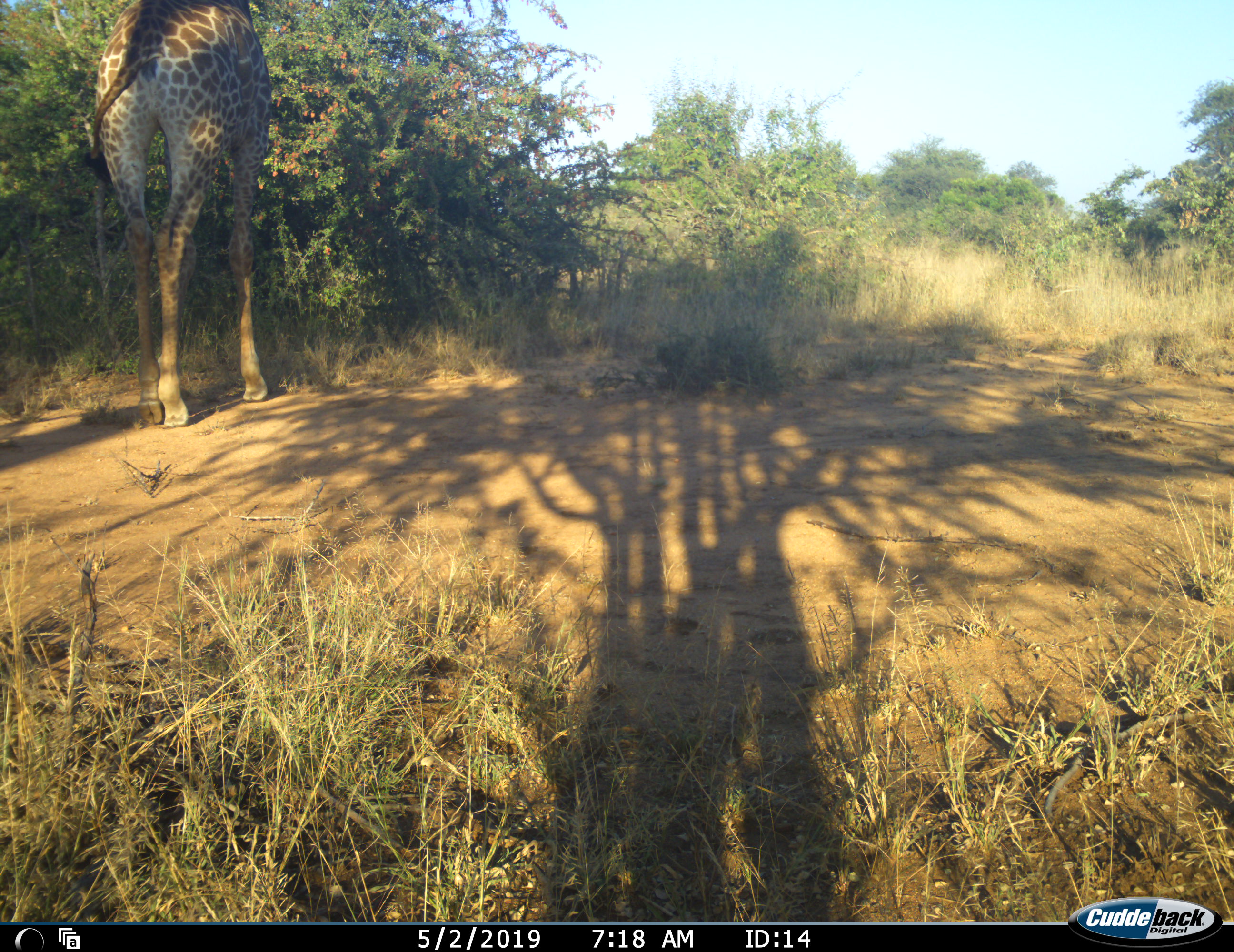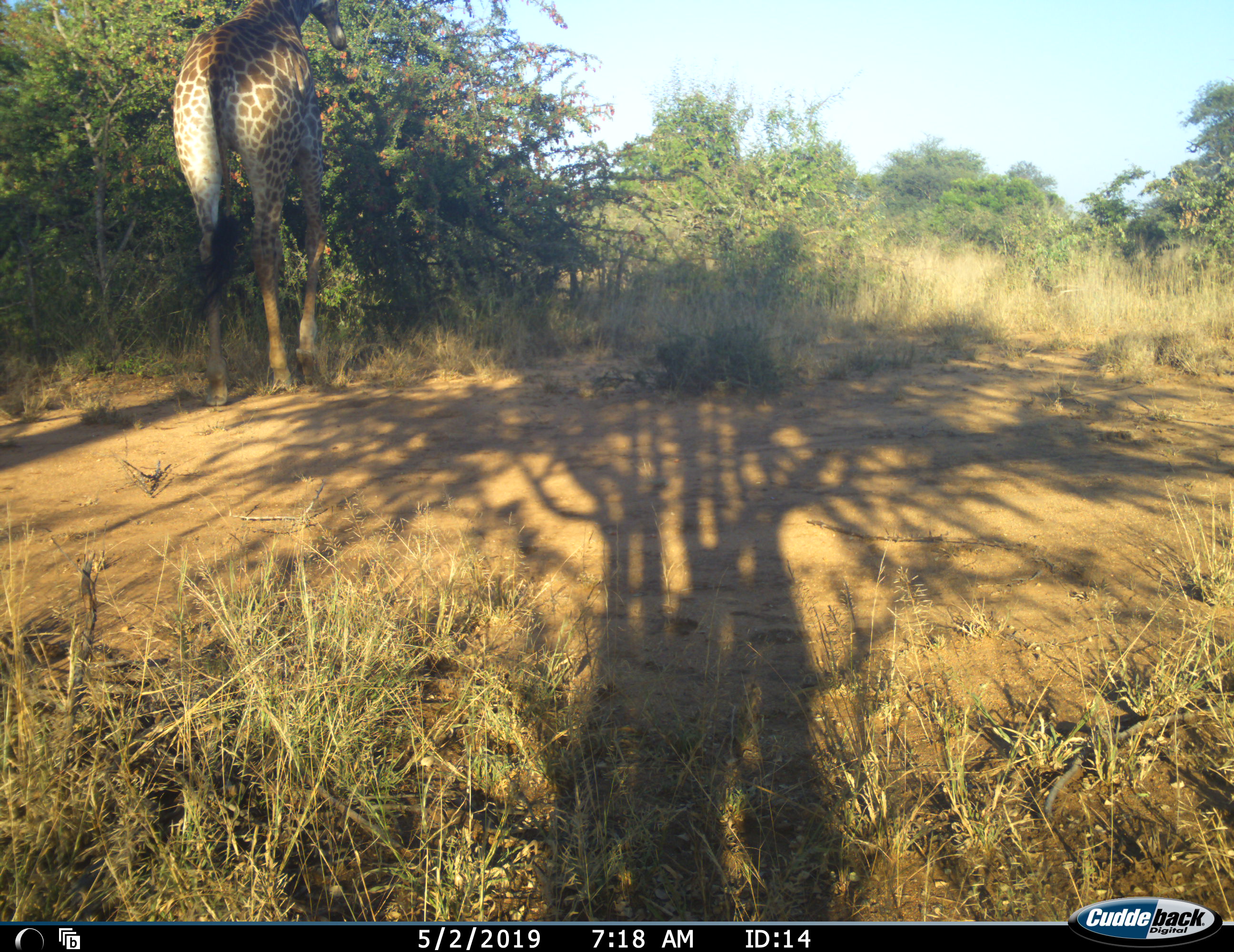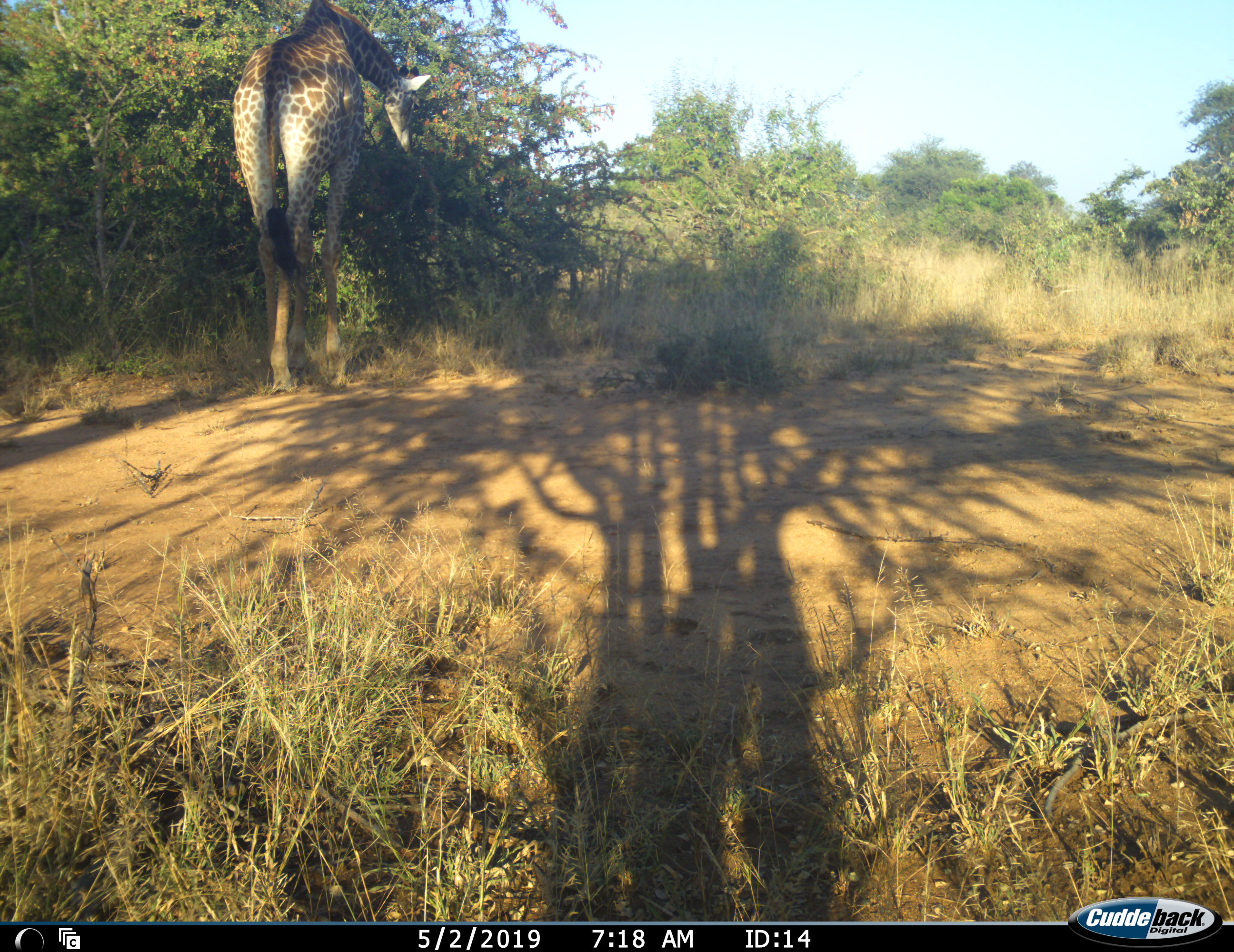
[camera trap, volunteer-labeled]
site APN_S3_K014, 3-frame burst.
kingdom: Animalia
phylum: Chordata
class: Mammalia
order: Artiodactyla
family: Giraffidae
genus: Giraffa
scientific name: Giraffa camelopardalis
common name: giraffe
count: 1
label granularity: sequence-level